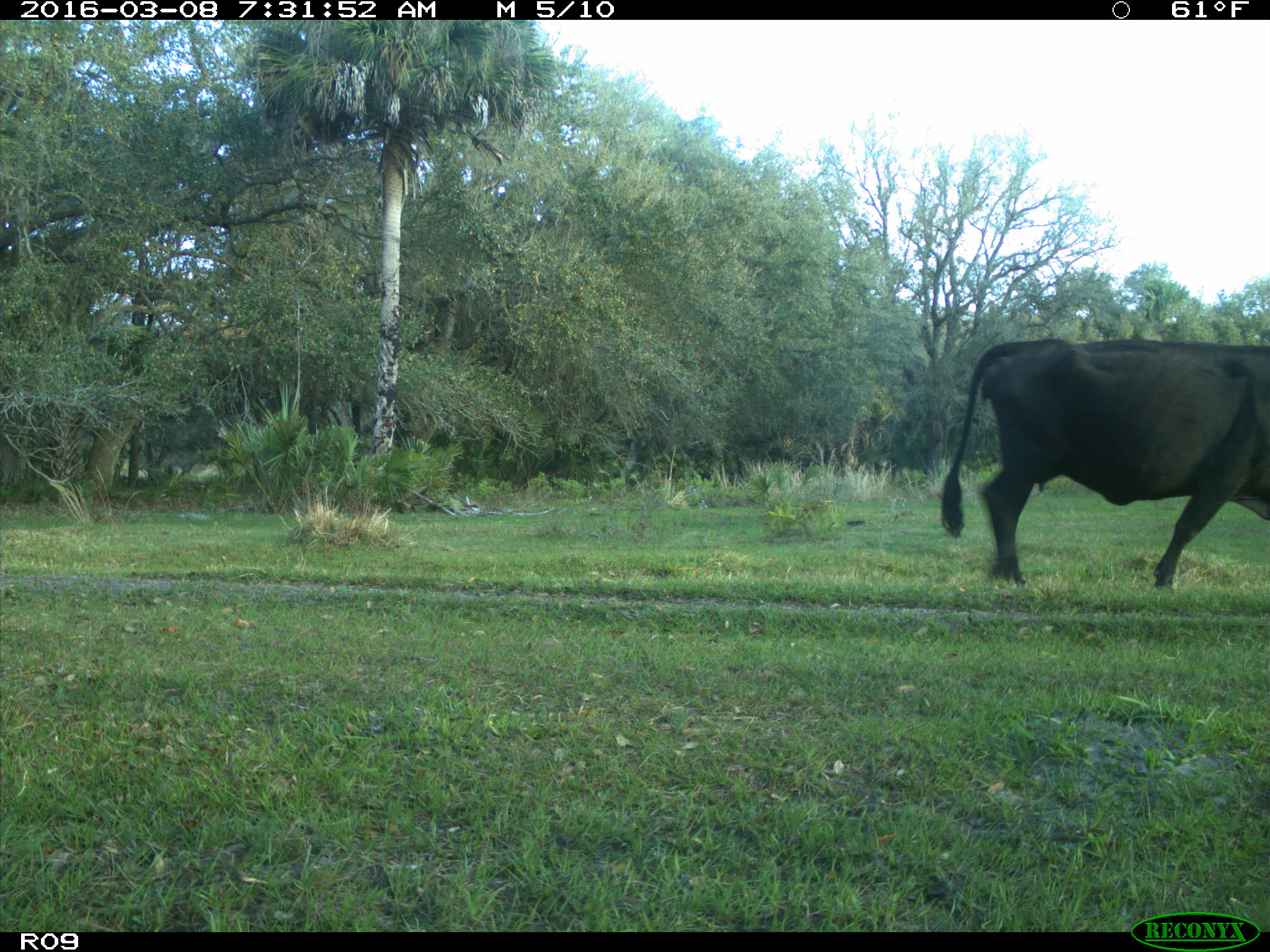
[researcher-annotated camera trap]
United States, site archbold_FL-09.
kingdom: Animalia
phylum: Chordata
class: Mammalia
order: Artiodactyla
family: Bovidae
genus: Bos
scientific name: Bos taurus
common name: domestic cow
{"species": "Bos taurus (domestic cow)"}